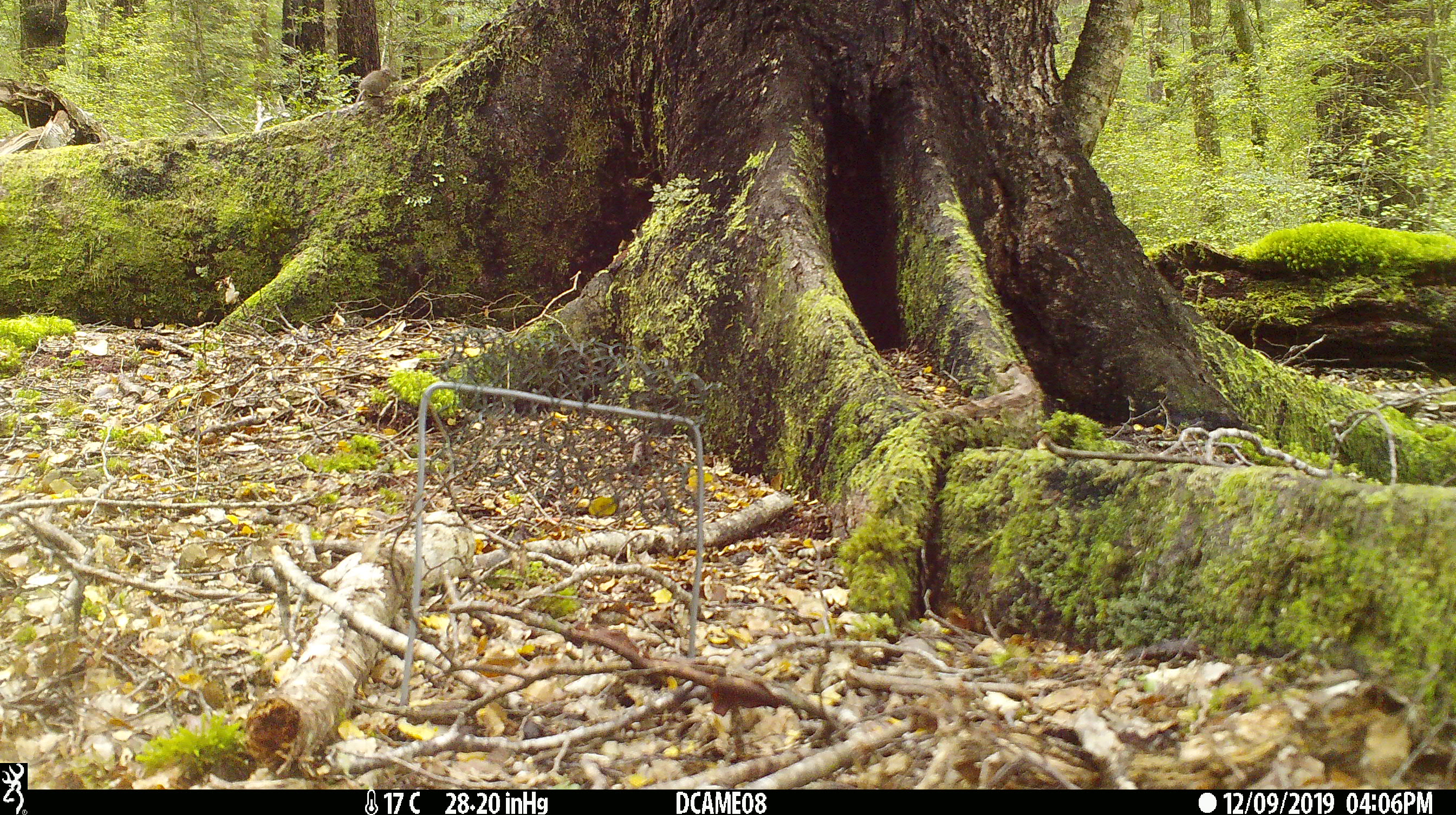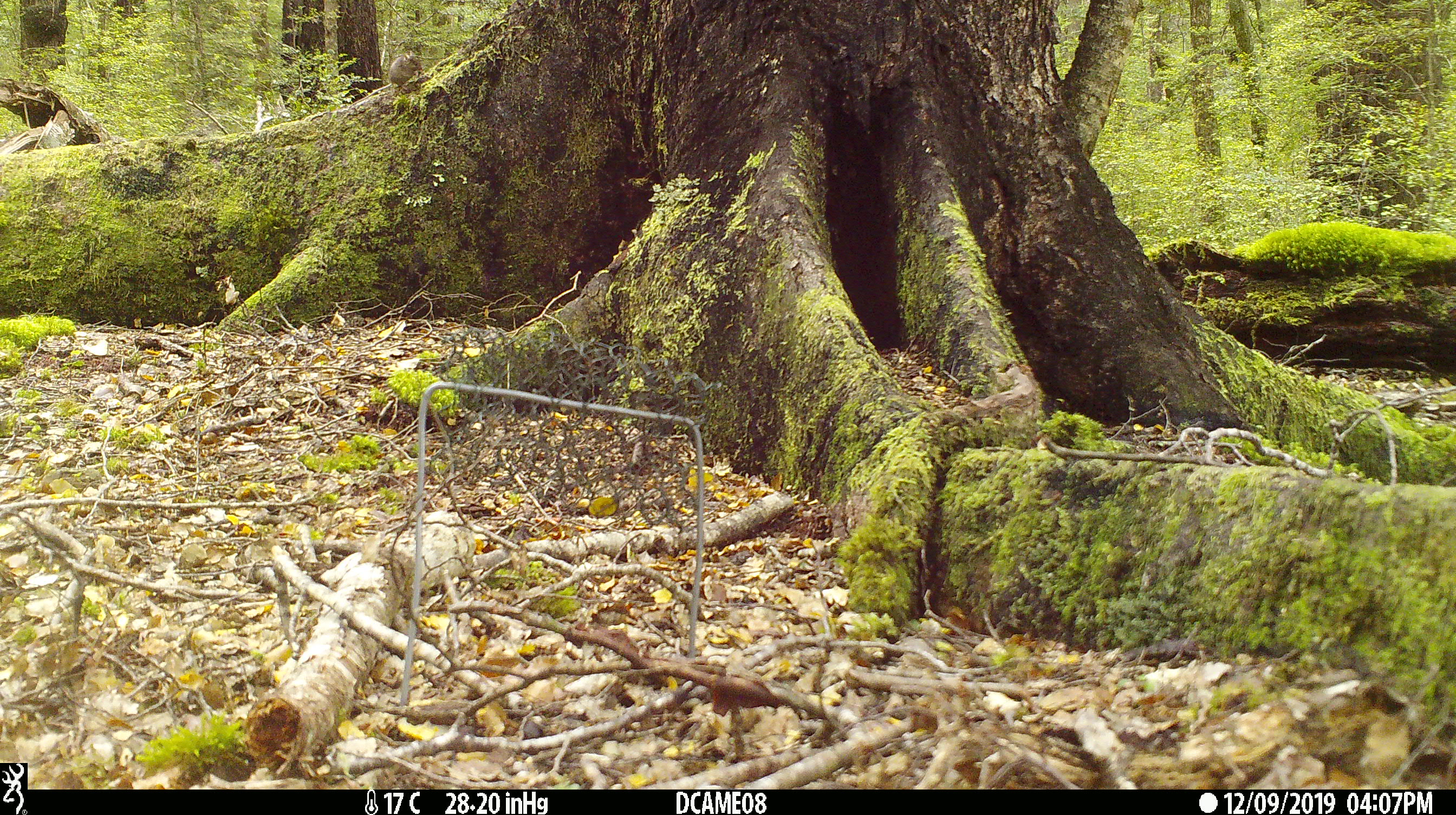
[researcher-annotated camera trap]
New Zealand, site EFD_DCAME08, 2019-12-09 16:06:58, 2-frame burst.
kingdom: Animalia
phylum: Chordata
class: Mammalia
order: Rodentia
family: Muridae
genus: Mus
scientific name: Mus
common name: mouse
Mouse (Mus).